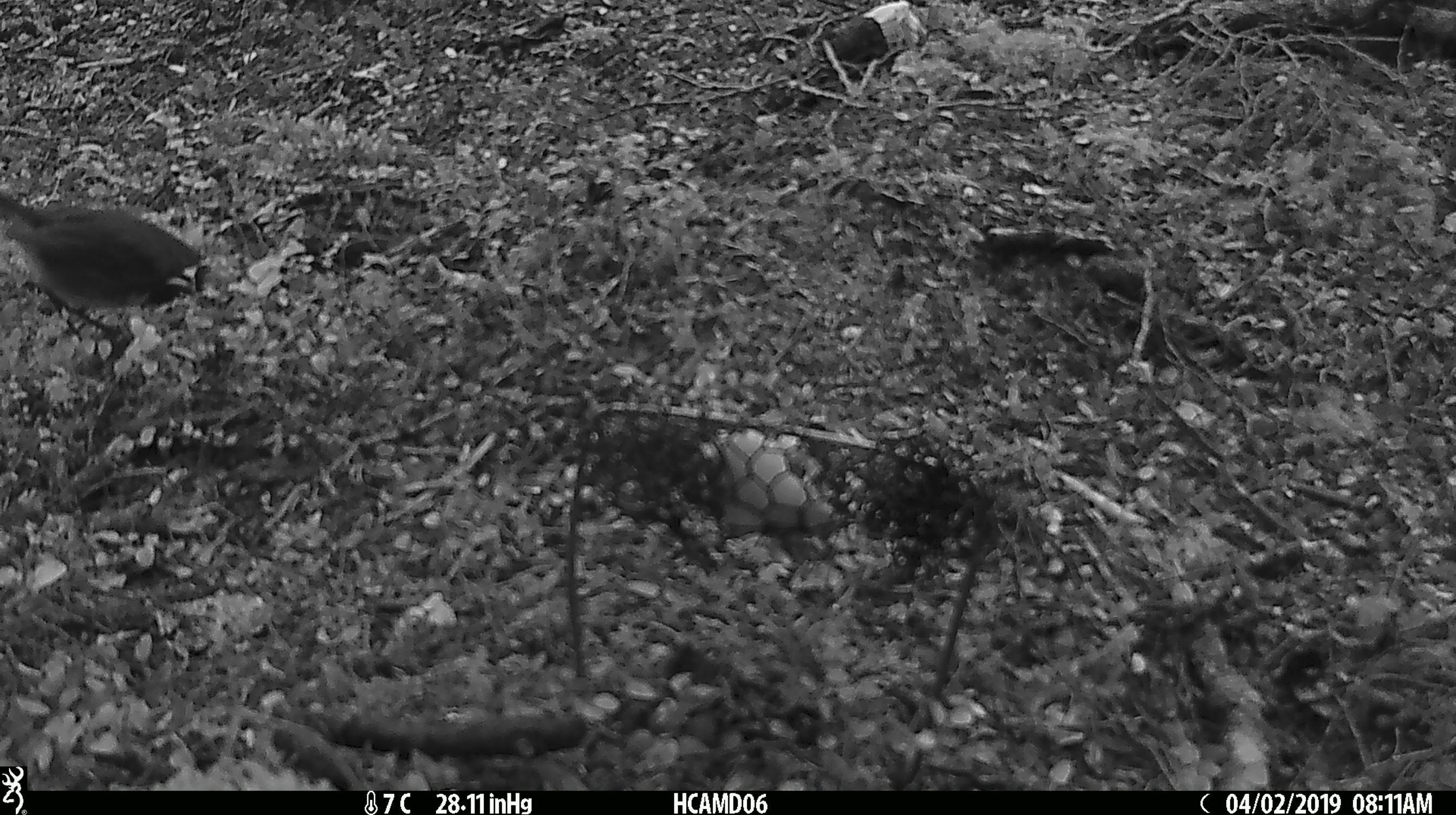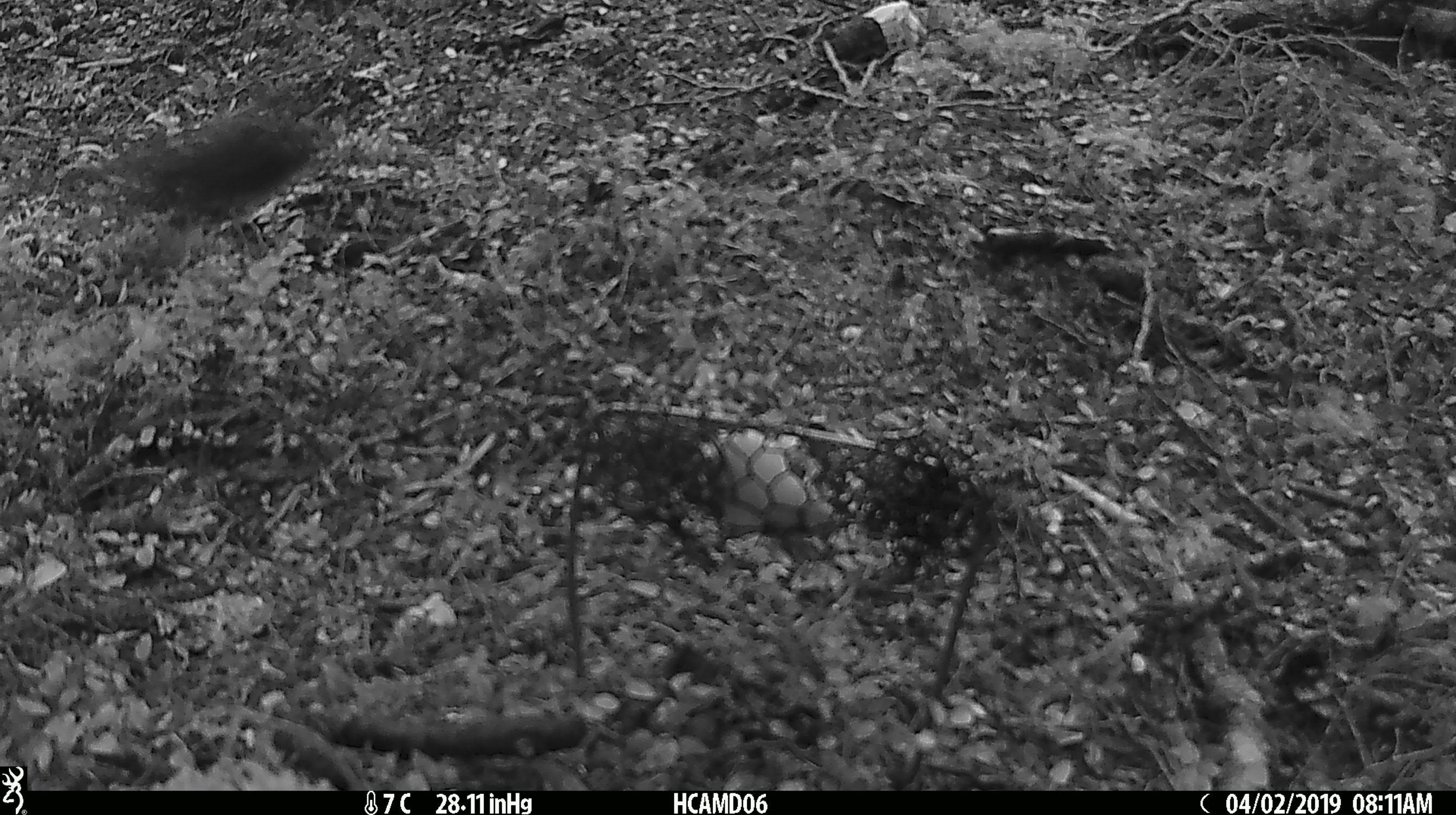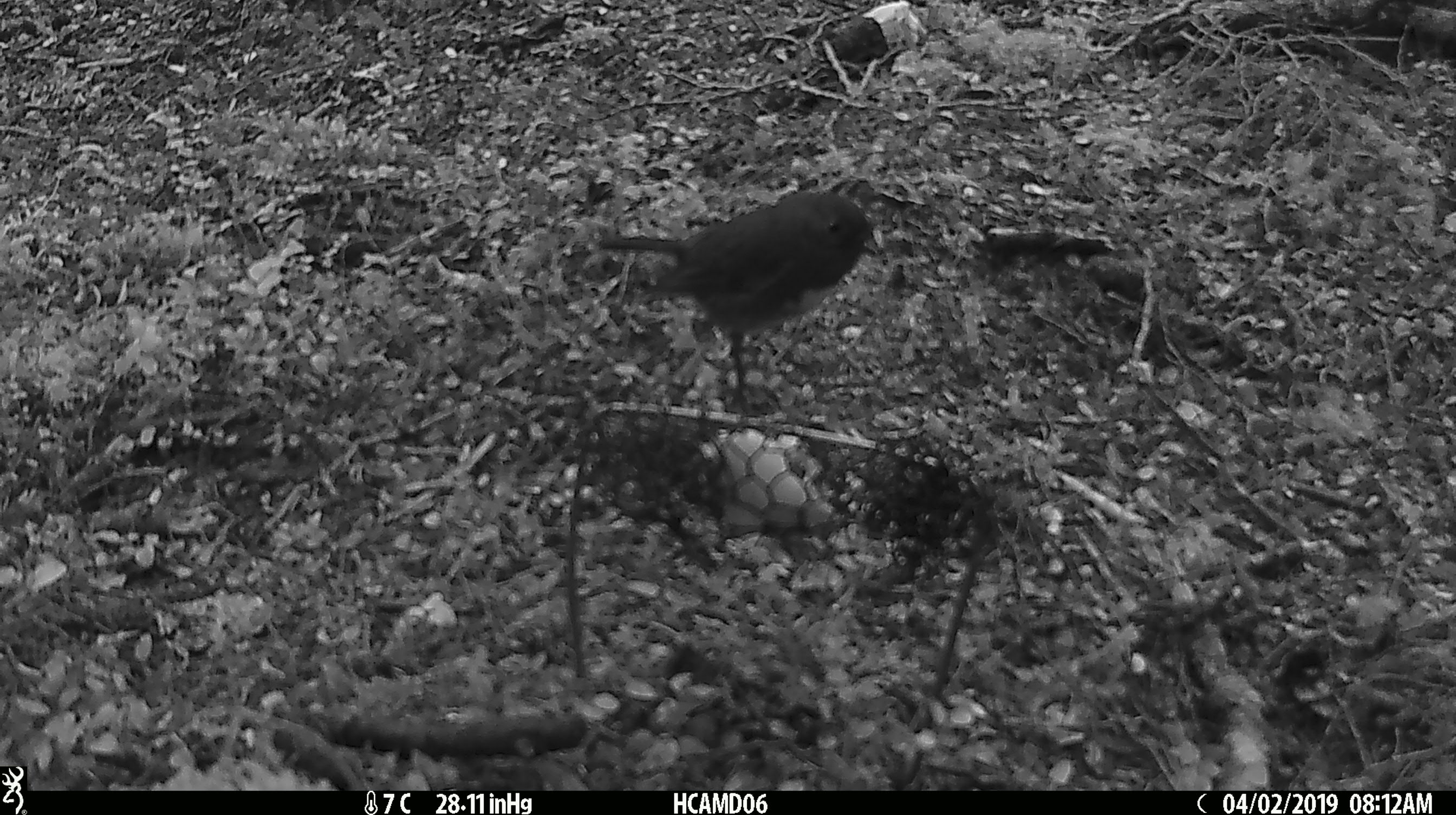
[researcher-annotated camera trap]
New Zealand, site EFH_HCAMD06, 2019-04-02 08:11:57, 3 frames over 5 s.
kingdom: Animalia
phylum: Chordata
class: Aves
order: Passeriformes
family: Petroicidae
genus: Petroica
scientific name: Petroica australis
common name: new zealand robin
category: robin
Robin (new zealand robin) (Petroica australis).